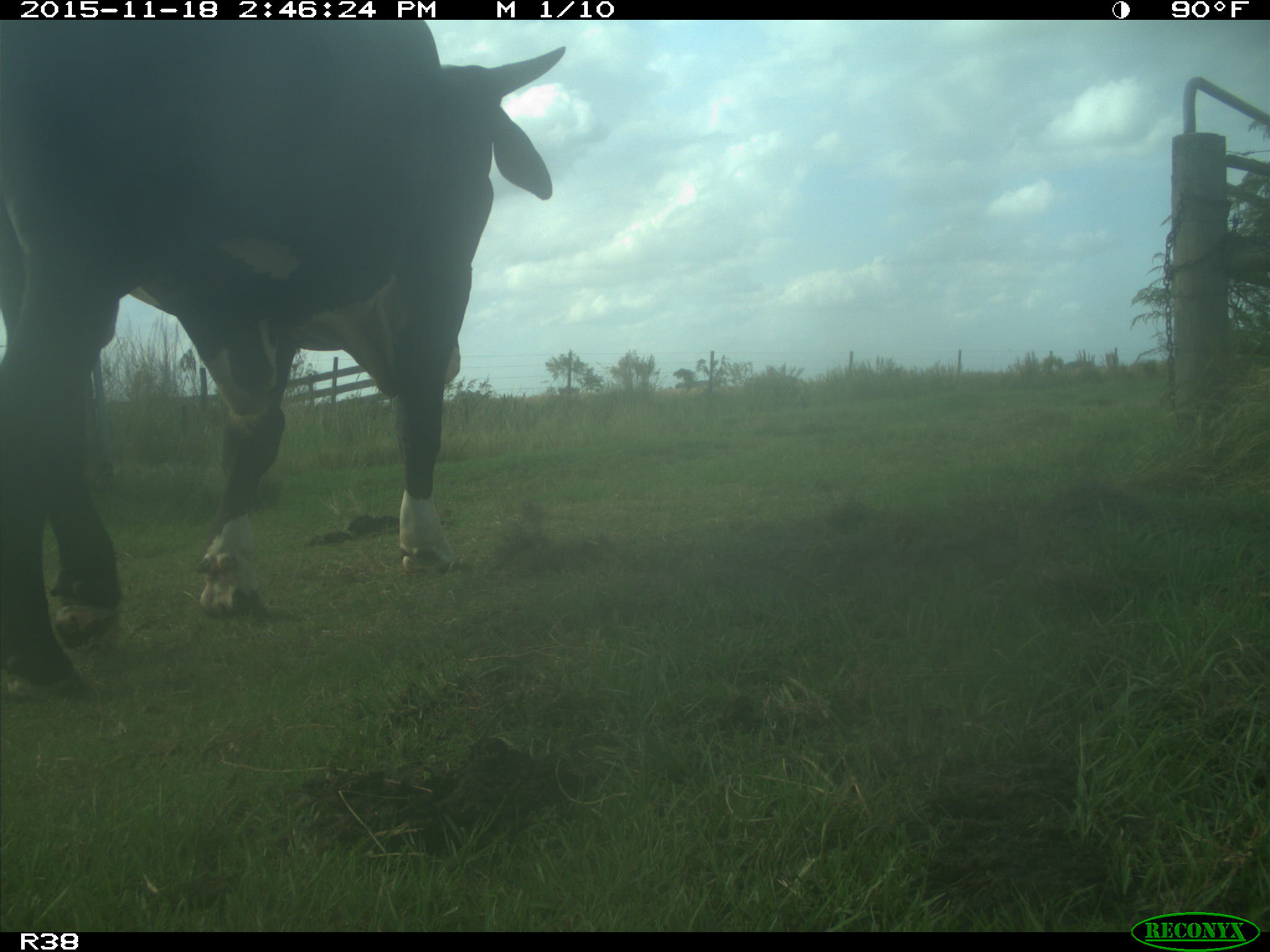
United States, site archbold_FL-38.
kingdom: Animalia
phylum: Chordata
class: Mammalia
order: Artiodactyla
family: Bovidae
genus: Bos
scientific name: Bos taurus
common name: domestic cow